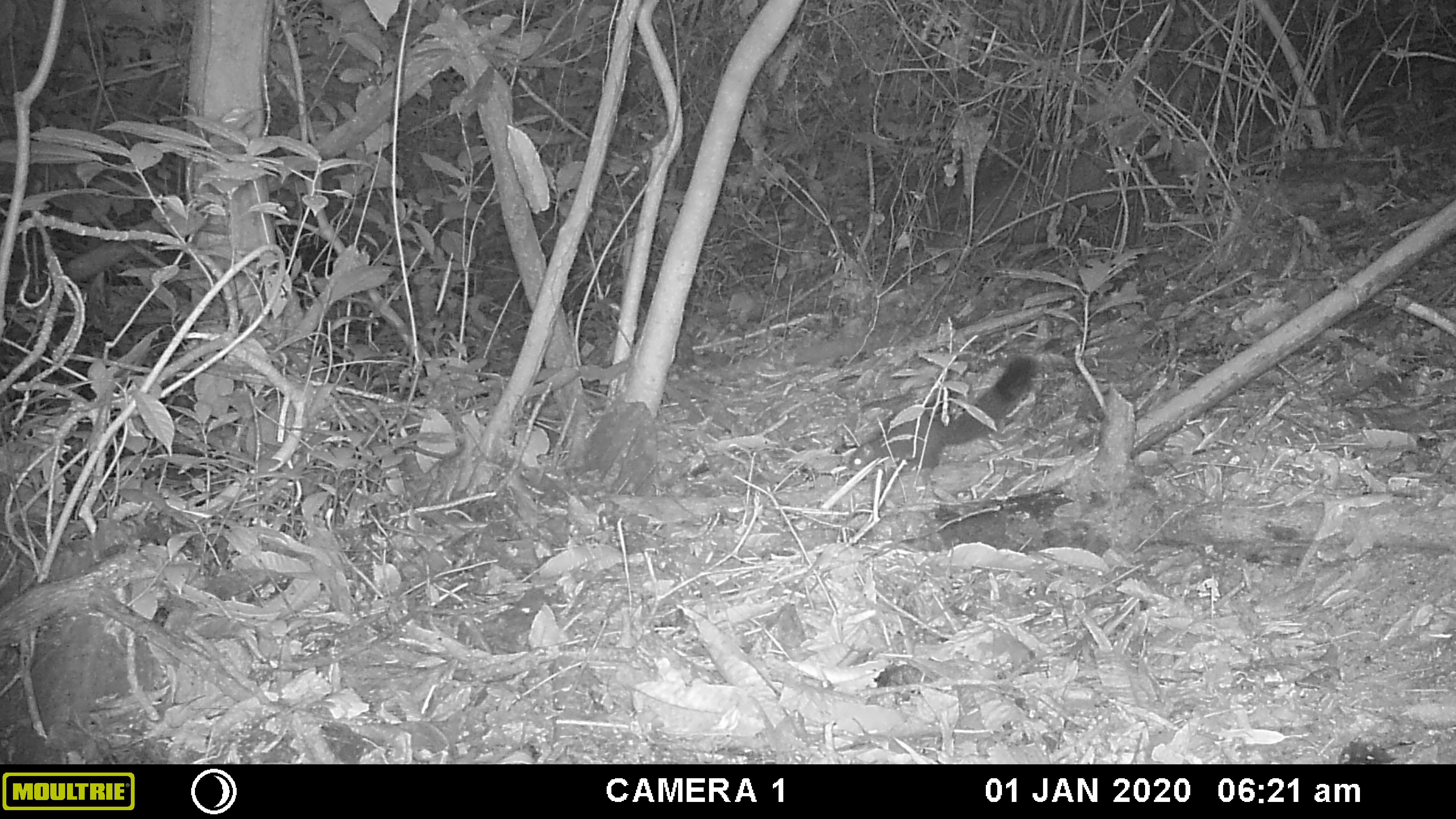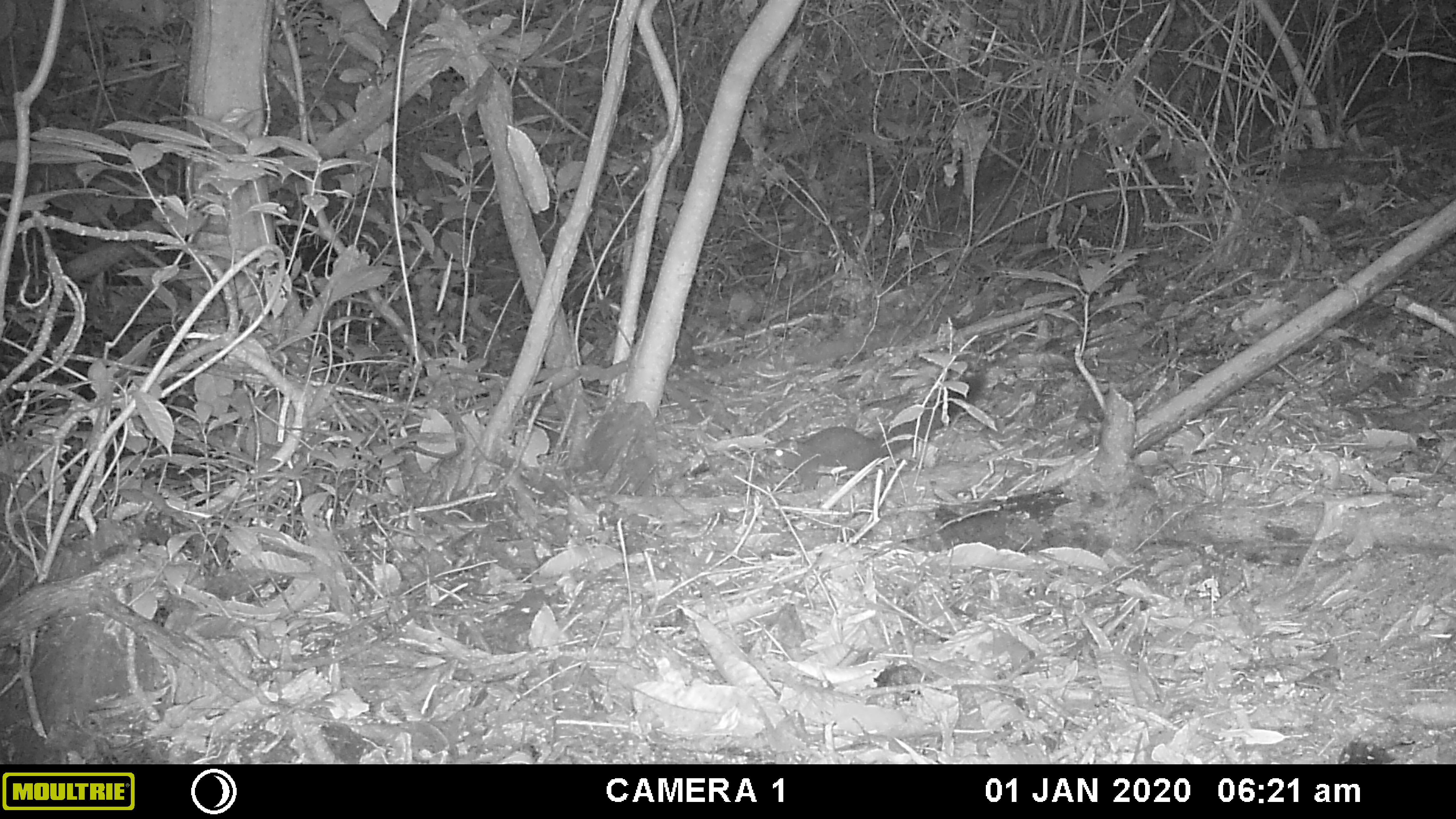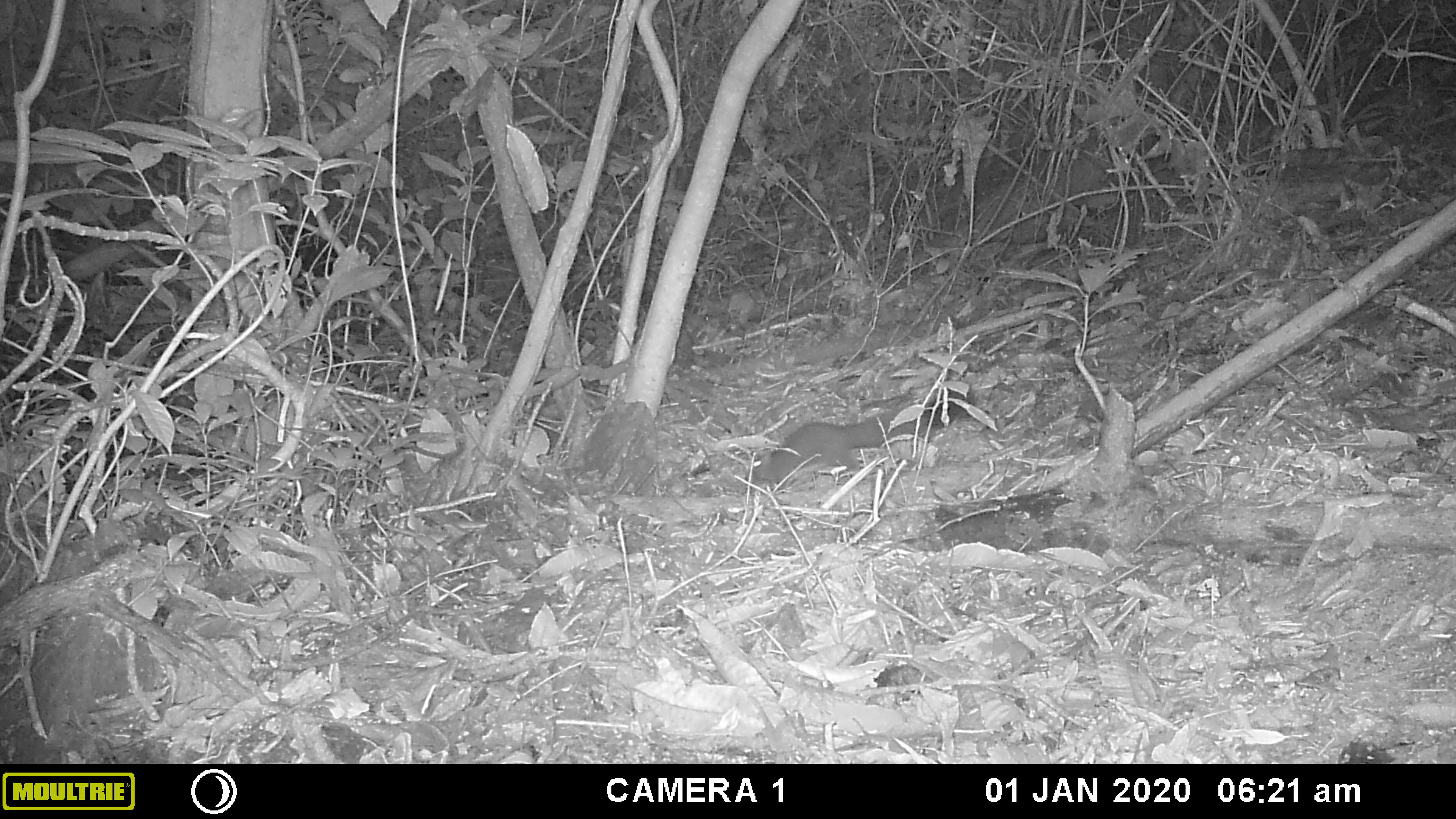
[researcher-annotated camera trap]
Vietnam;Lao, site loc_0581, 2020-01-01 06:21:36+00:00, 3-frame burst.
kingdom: Animalia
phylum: Chordata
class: Mammalia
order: Rodentia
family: Sciuridae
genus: Callosciurus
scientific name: Callosciurus erythraeus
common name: pallas's squirrel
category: pallass squirrel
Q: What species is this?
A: Pallass squirrel (pallas's squirrel) (Callosciurus erythraeus).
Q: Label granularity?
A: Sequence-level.